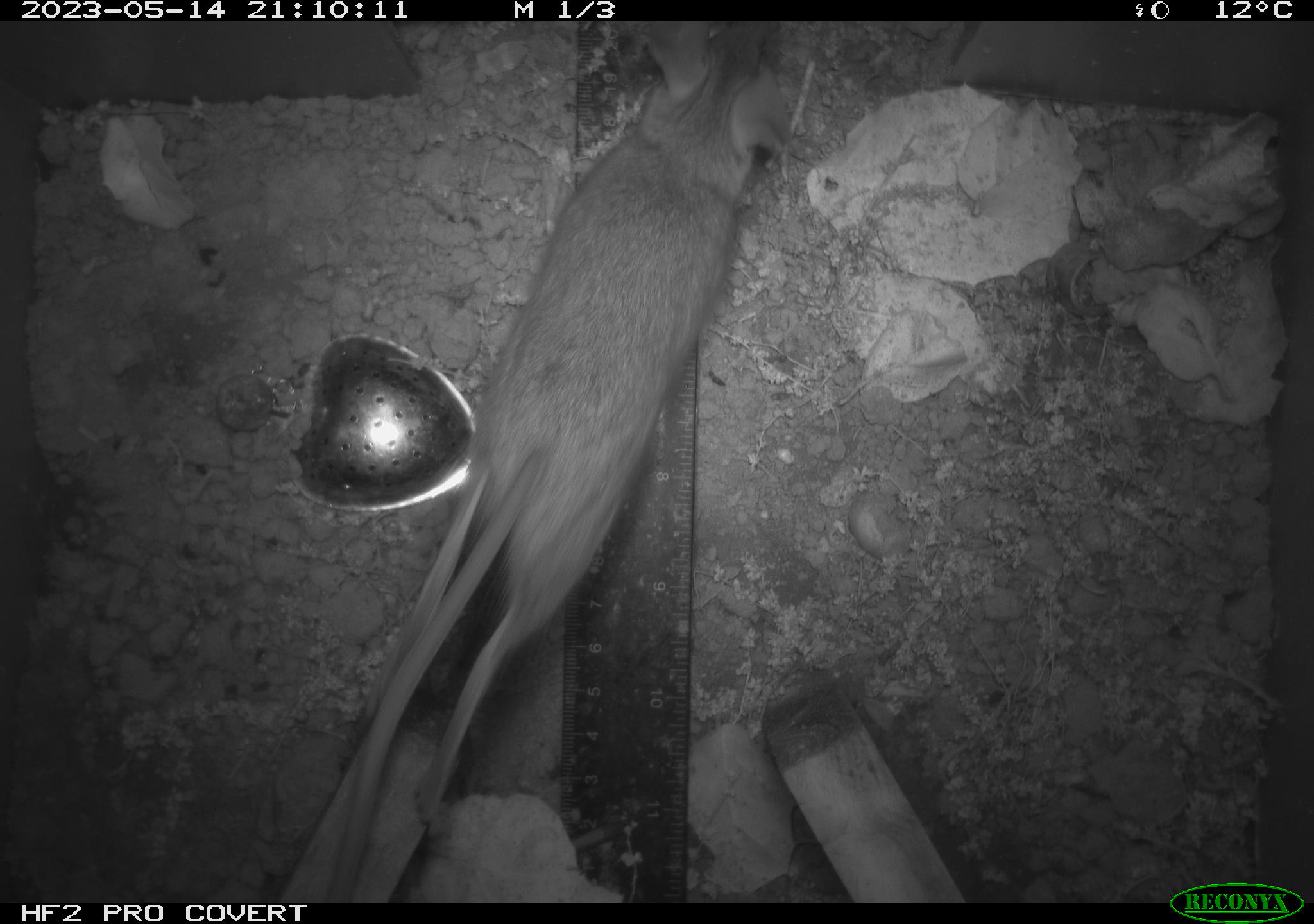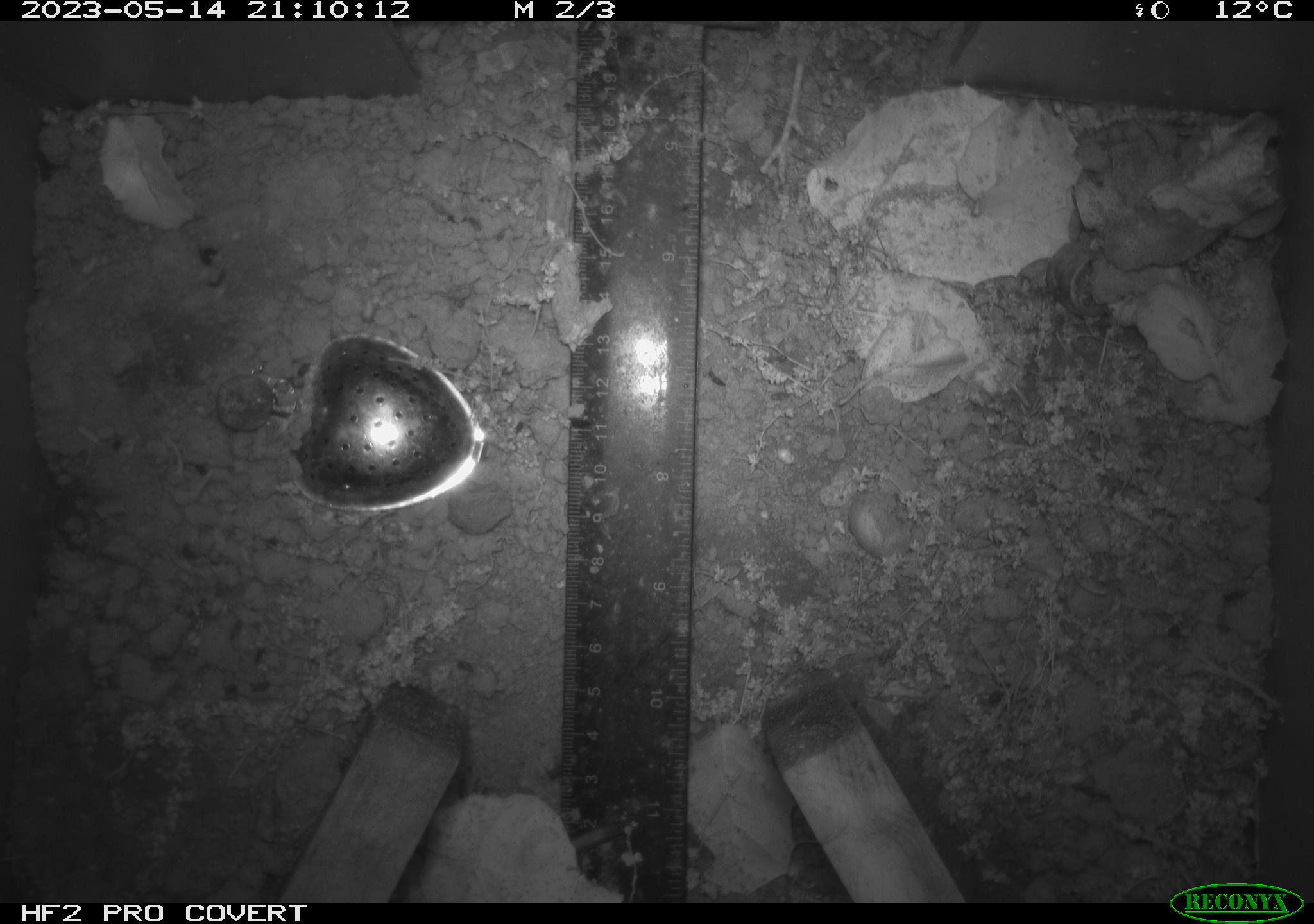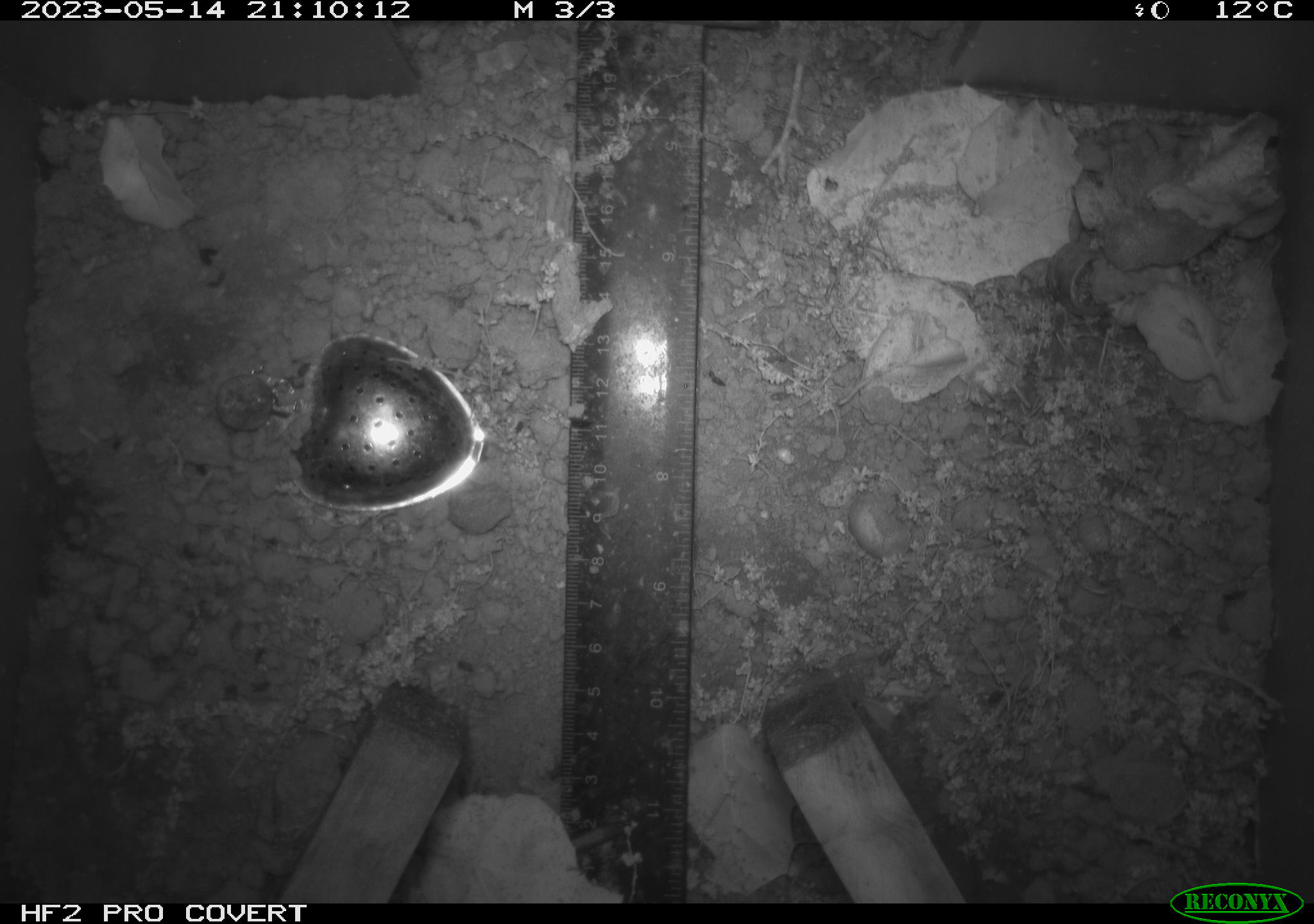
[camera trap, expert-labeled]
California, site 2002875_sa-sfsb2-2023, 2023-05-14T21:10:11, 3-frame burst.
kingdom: Animalia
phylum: Chordata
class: Mammalia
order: Rodentia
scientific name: Rodentia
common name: mouse species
Mouse species (Rodentia).